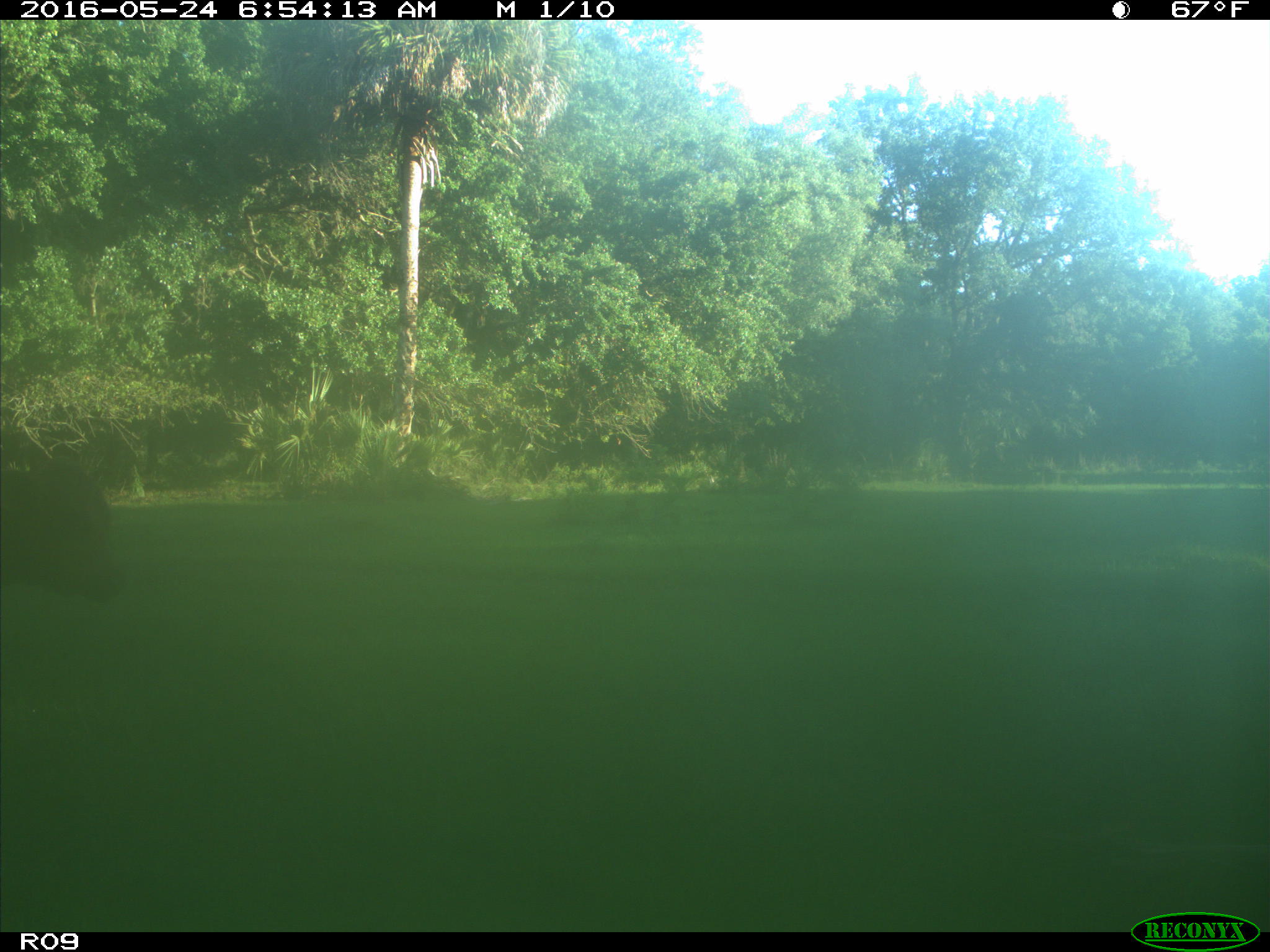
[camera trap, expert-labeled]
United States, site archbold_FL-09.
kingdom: Animalia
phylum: Chordata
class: Mammalia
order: Artiodactyla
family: Bovidae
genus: Bos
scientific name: Bos taurus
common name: domestic cow